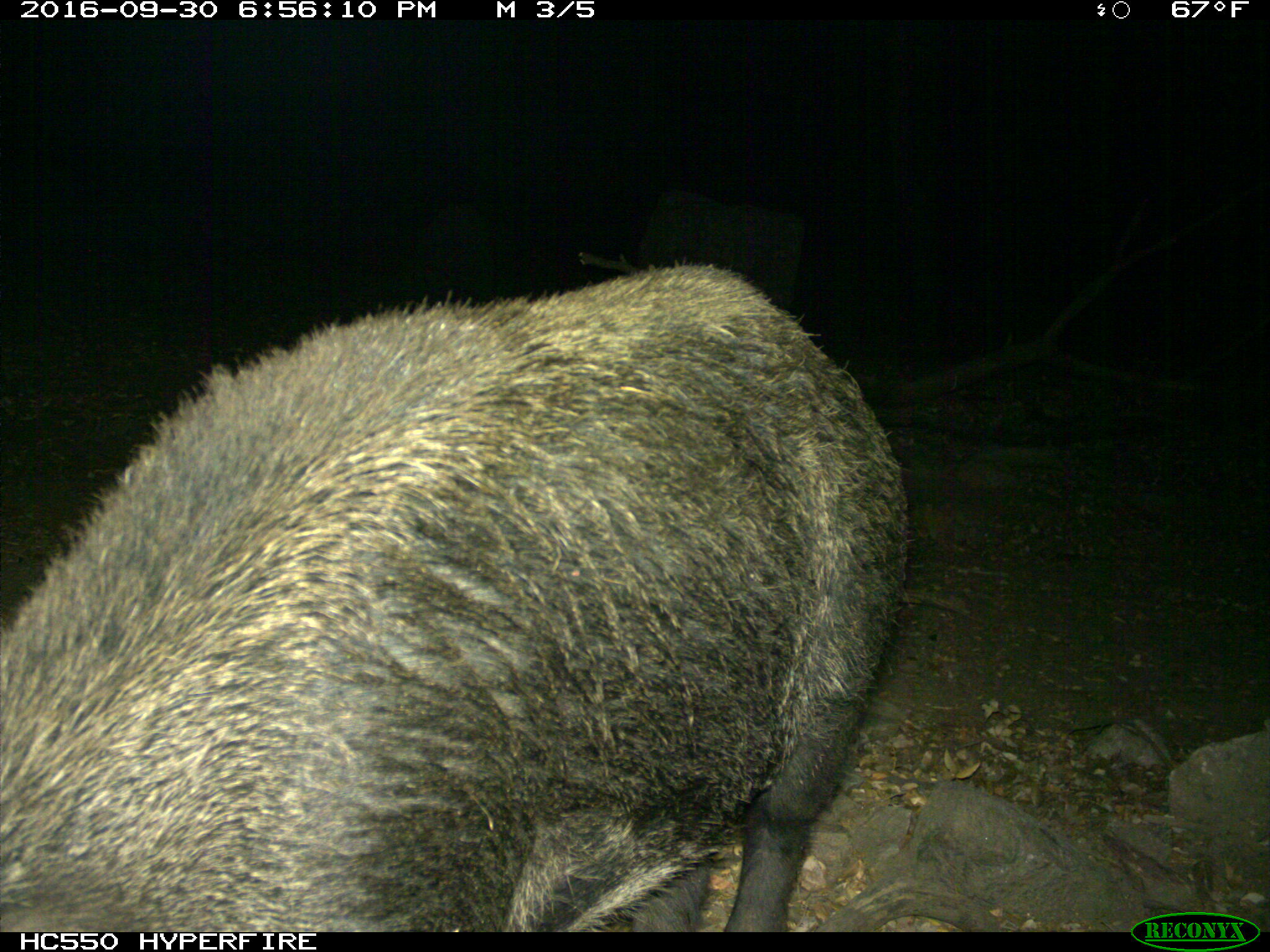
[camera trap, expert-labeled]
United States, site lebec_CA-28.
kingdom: Animalia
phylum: Chordata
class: Mammalia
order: Artiodactyla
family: Suidae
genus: Sus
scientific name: Sus scrofa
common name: wild boar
Sus scrofa (wild boar).